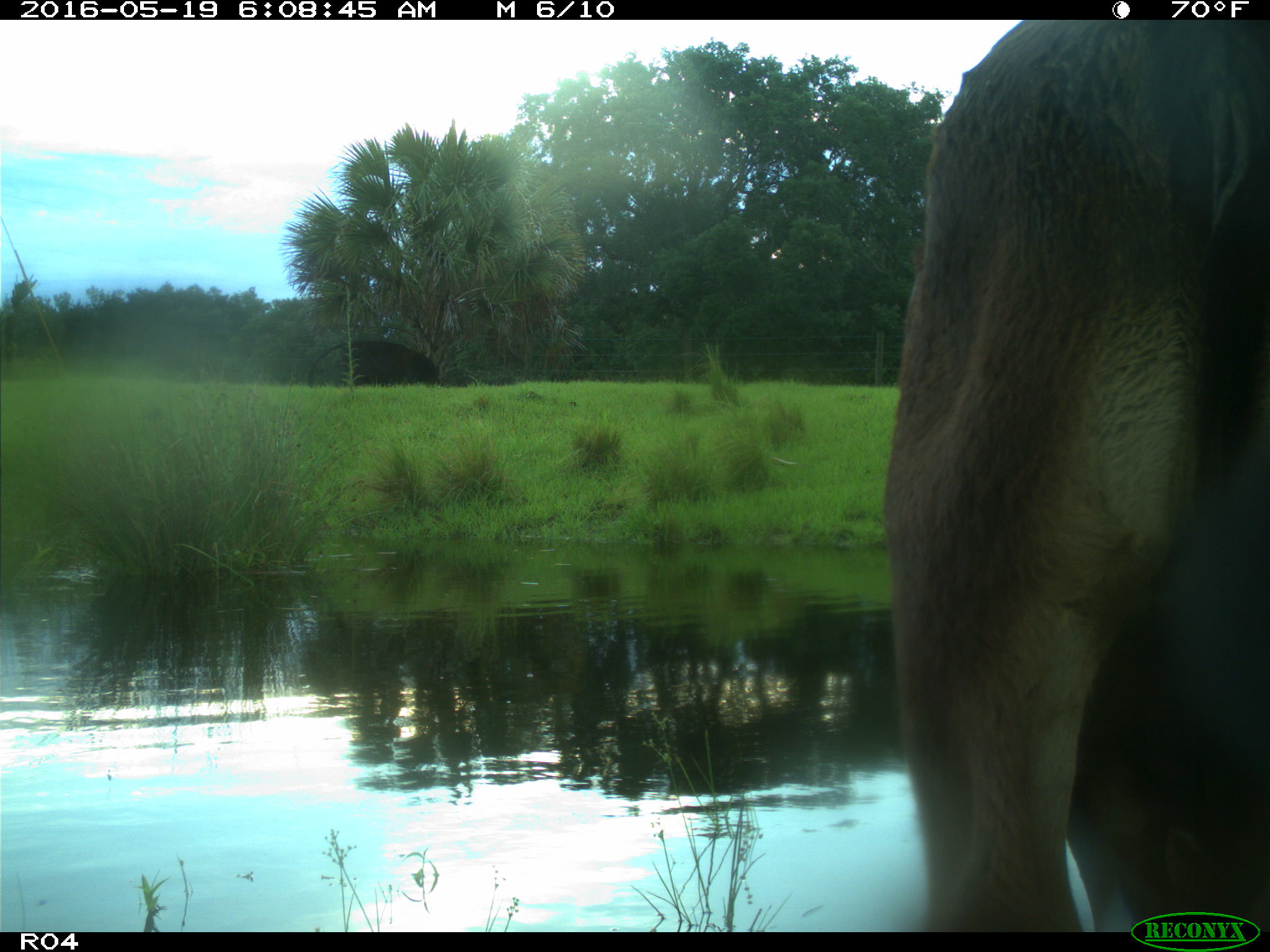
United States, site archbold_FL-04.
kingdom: Animalia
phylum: Chordata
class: Mammalia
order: Artiodactyla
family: Bovidae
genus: Bos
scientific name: Bos taurus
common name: domestic cow